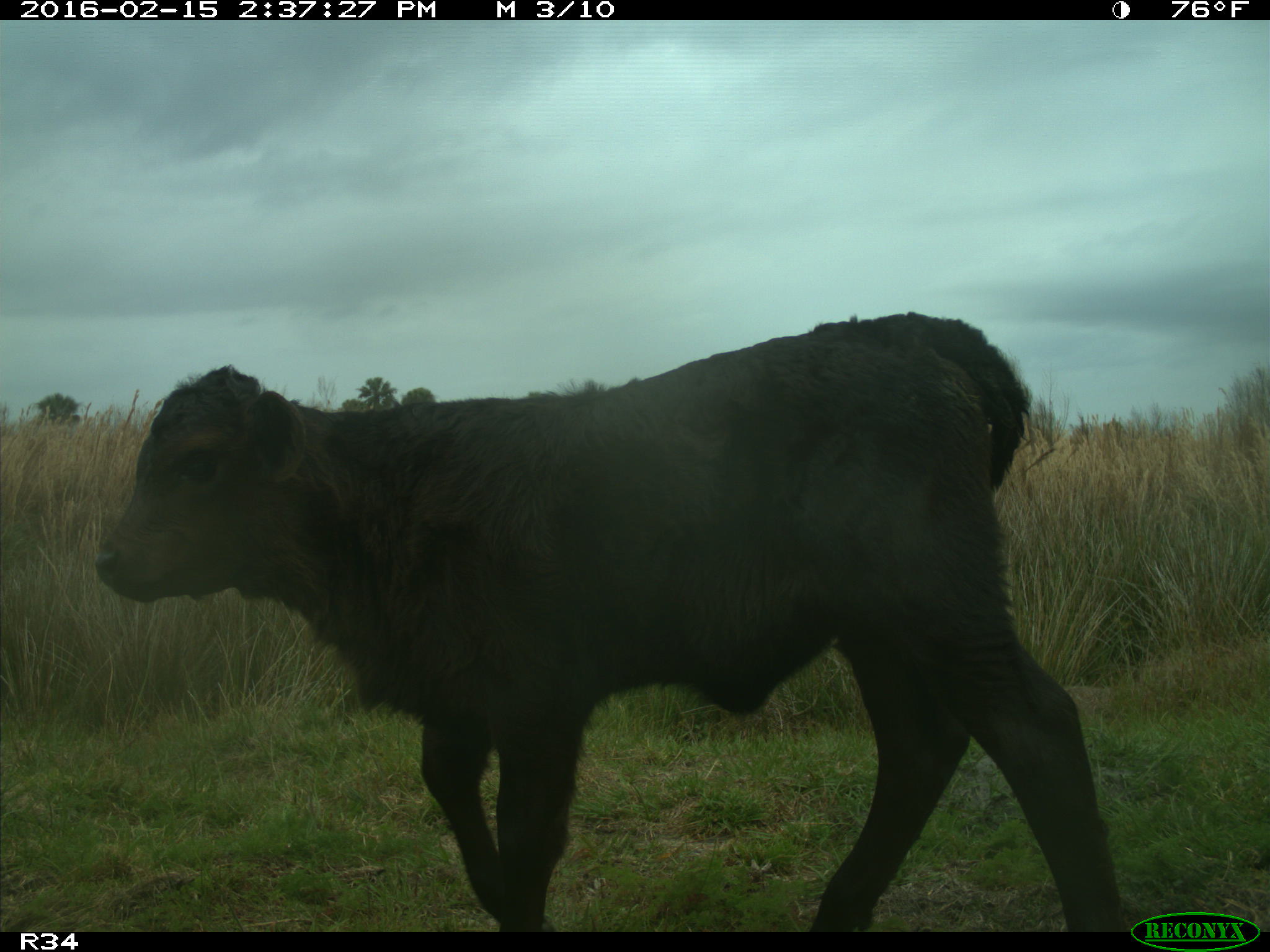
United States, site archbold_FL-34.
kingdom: Animalia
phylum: Chordata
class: Mammalia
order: Artiodactyla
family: Bovidae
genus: Bos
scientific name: Bos taurus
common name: domestic cow